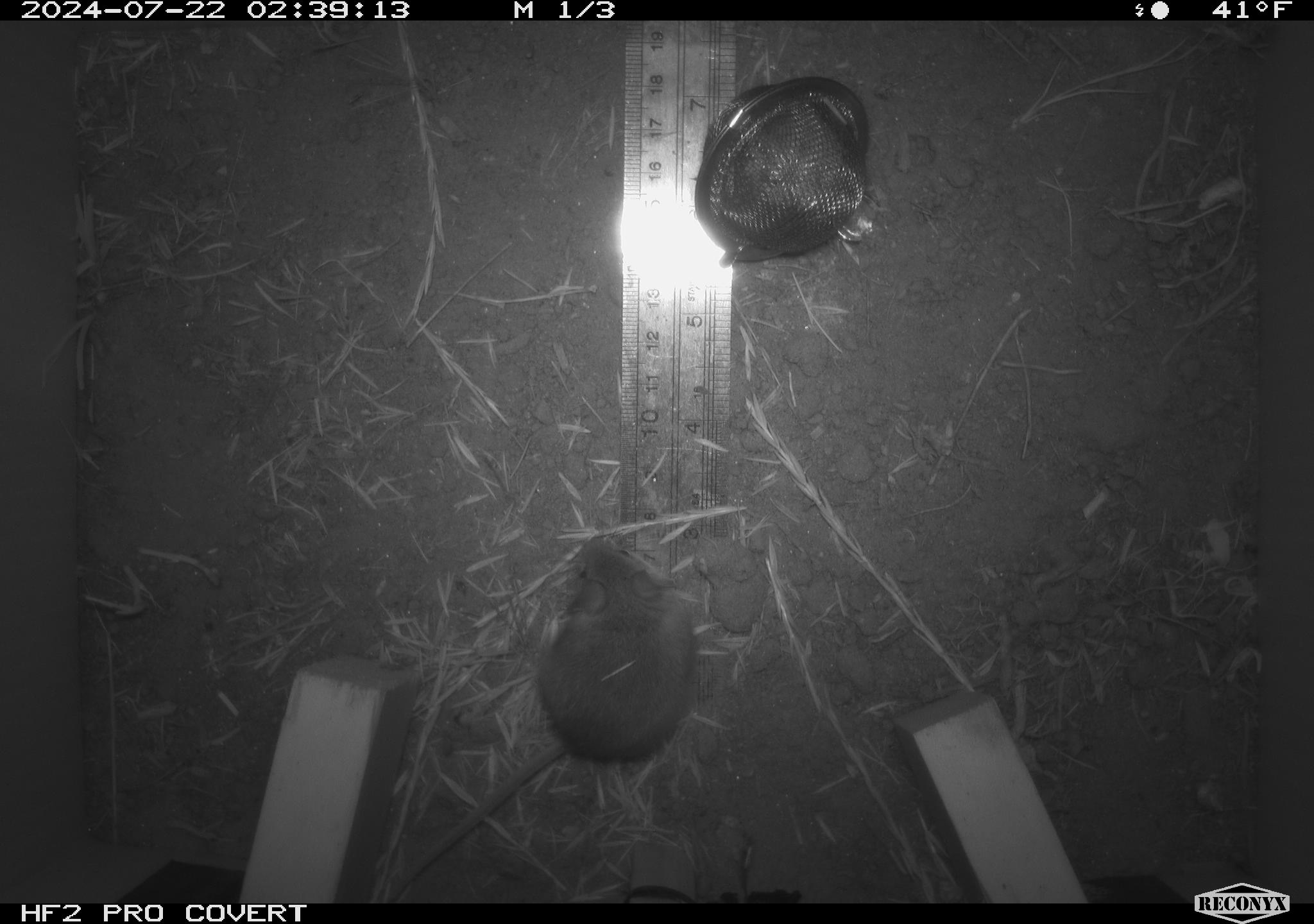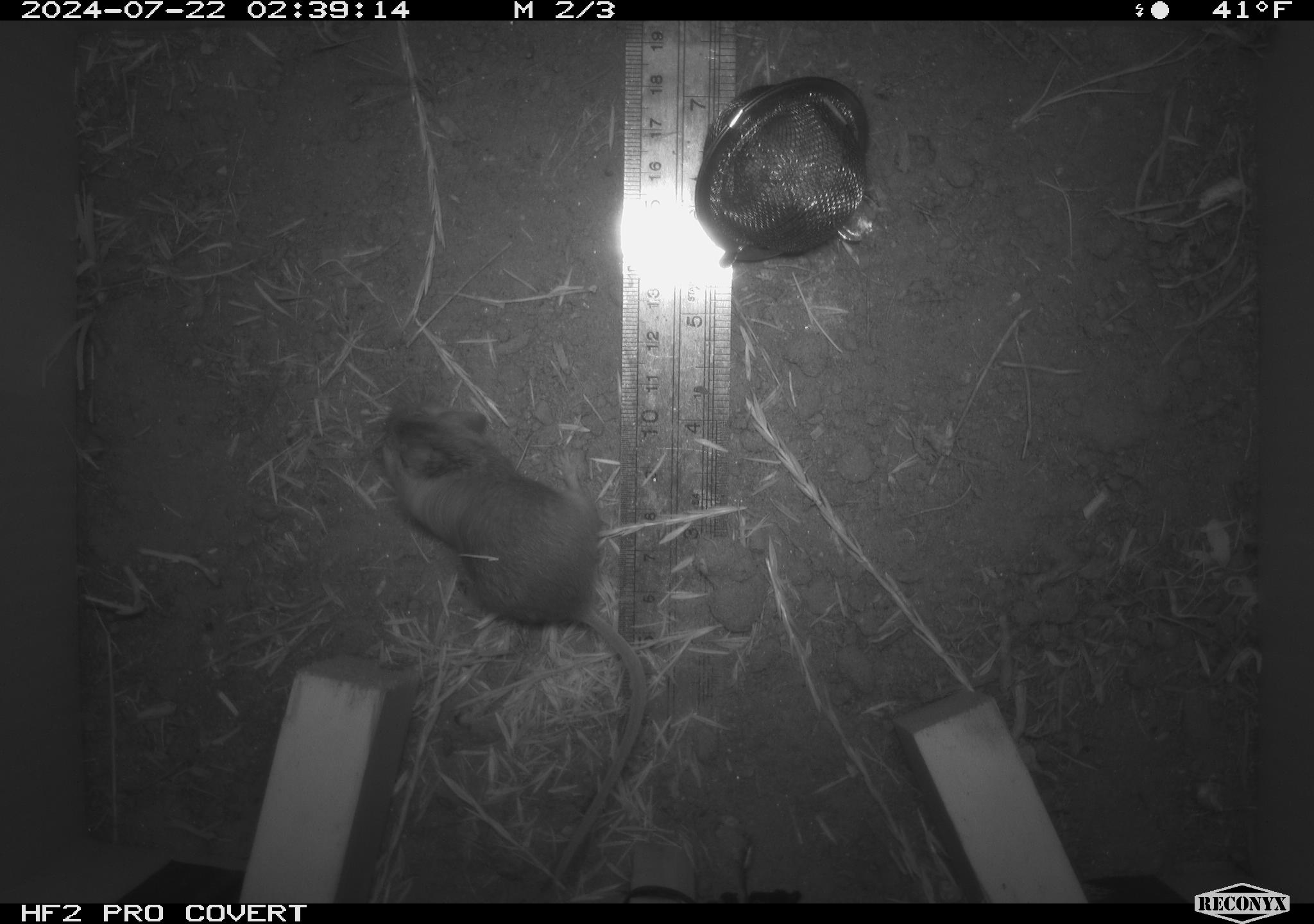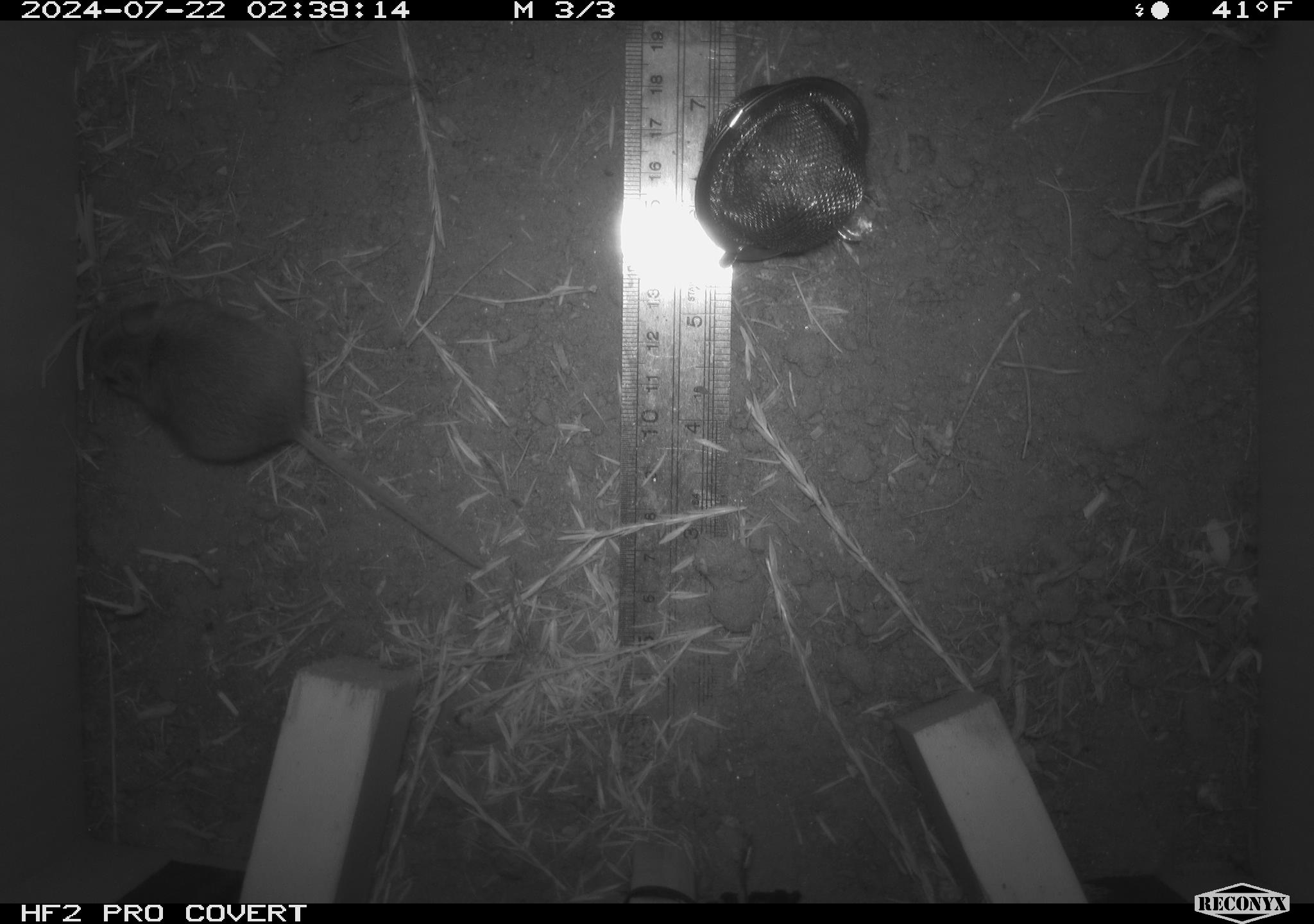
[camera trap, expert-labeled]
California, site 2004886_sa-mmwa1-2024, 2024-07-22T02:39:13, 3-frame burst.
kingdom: Animalia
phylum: Chordata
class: Mammalia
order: Rodentia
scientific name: Rodentia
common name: mouse species